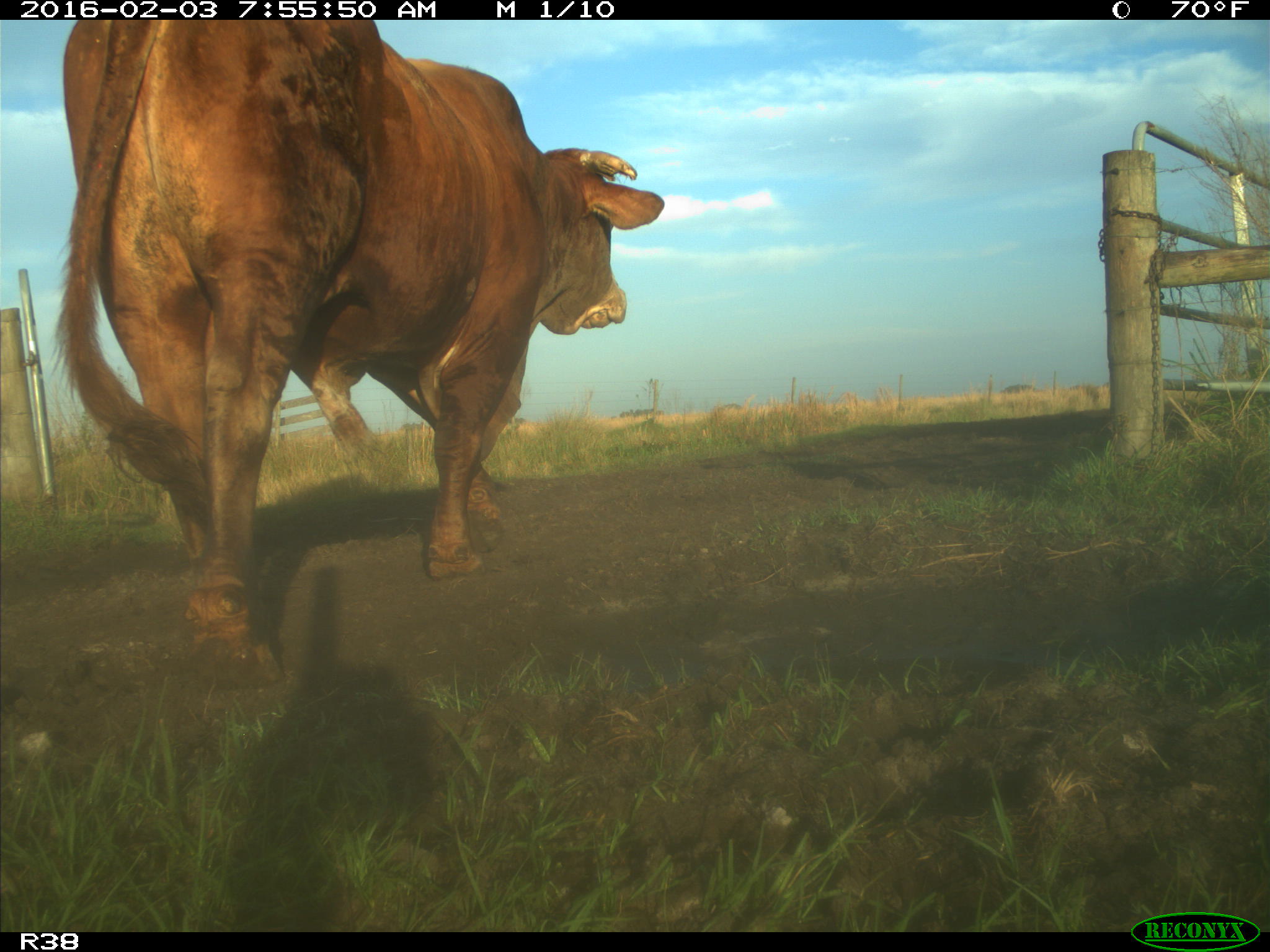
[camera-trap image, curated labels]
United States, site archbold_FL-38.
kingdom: Animalia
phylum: Chordata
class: Mammalia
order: Artiodactyla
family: Bovidae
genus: Bos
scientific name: Bos taurus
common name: domestic cow